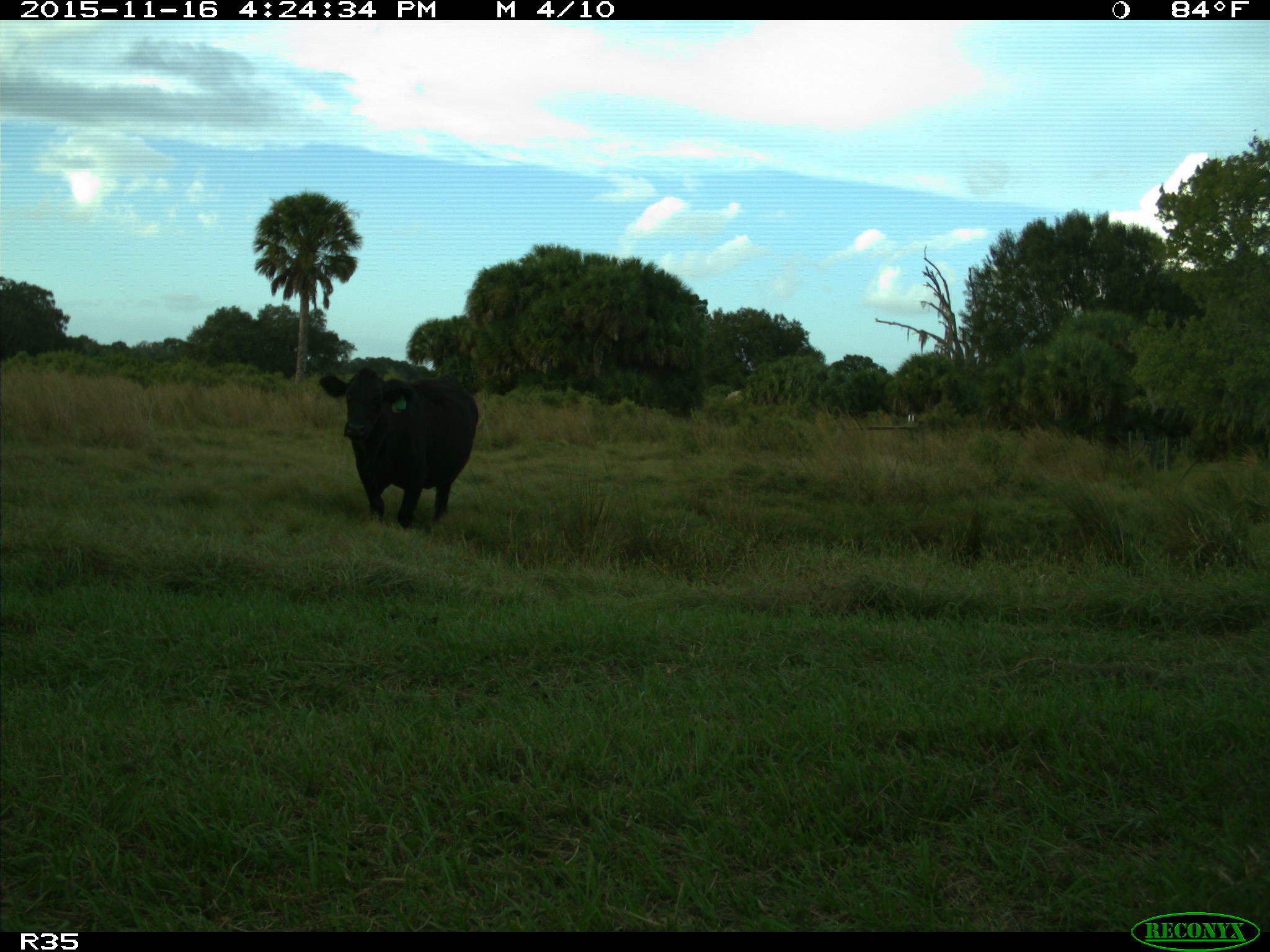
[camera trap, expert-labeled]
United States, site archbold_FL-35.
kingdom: Animalia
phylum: Chordata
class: Mammalia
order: Artiodactyla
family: Bovidae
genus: Bos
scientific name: Bos taurus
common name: domestic cow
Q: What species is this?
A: Bos taurus (domestic cow).